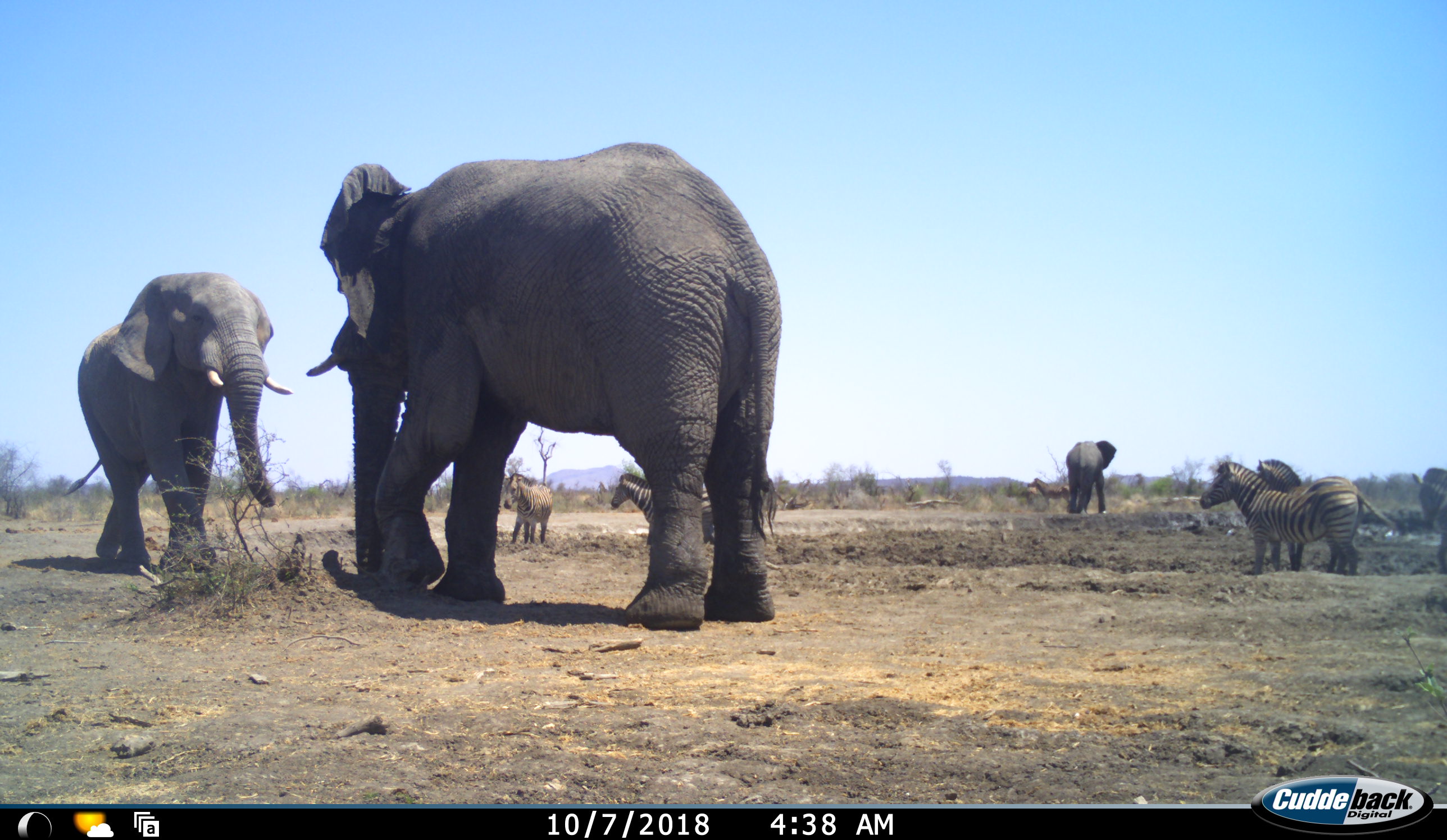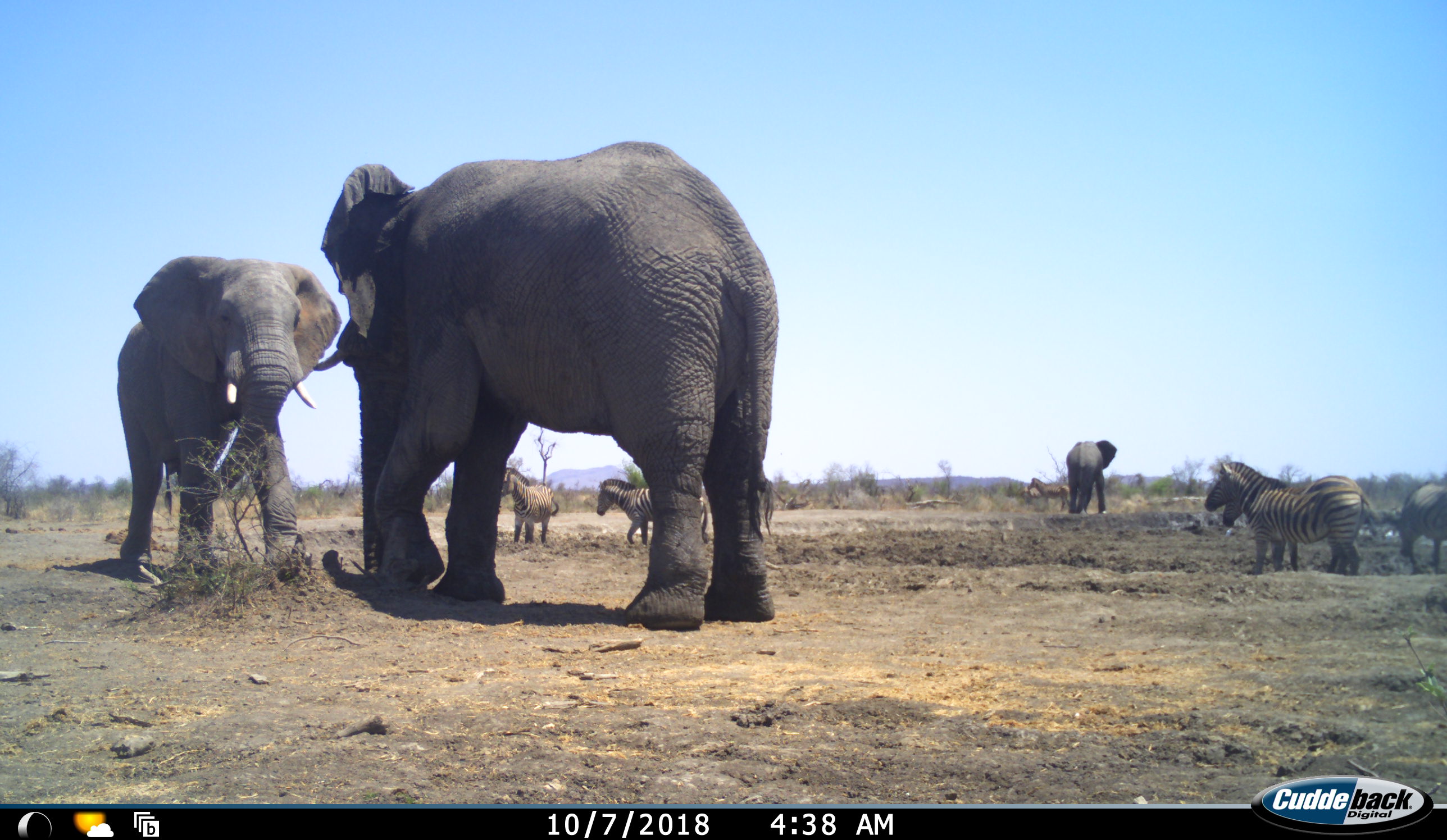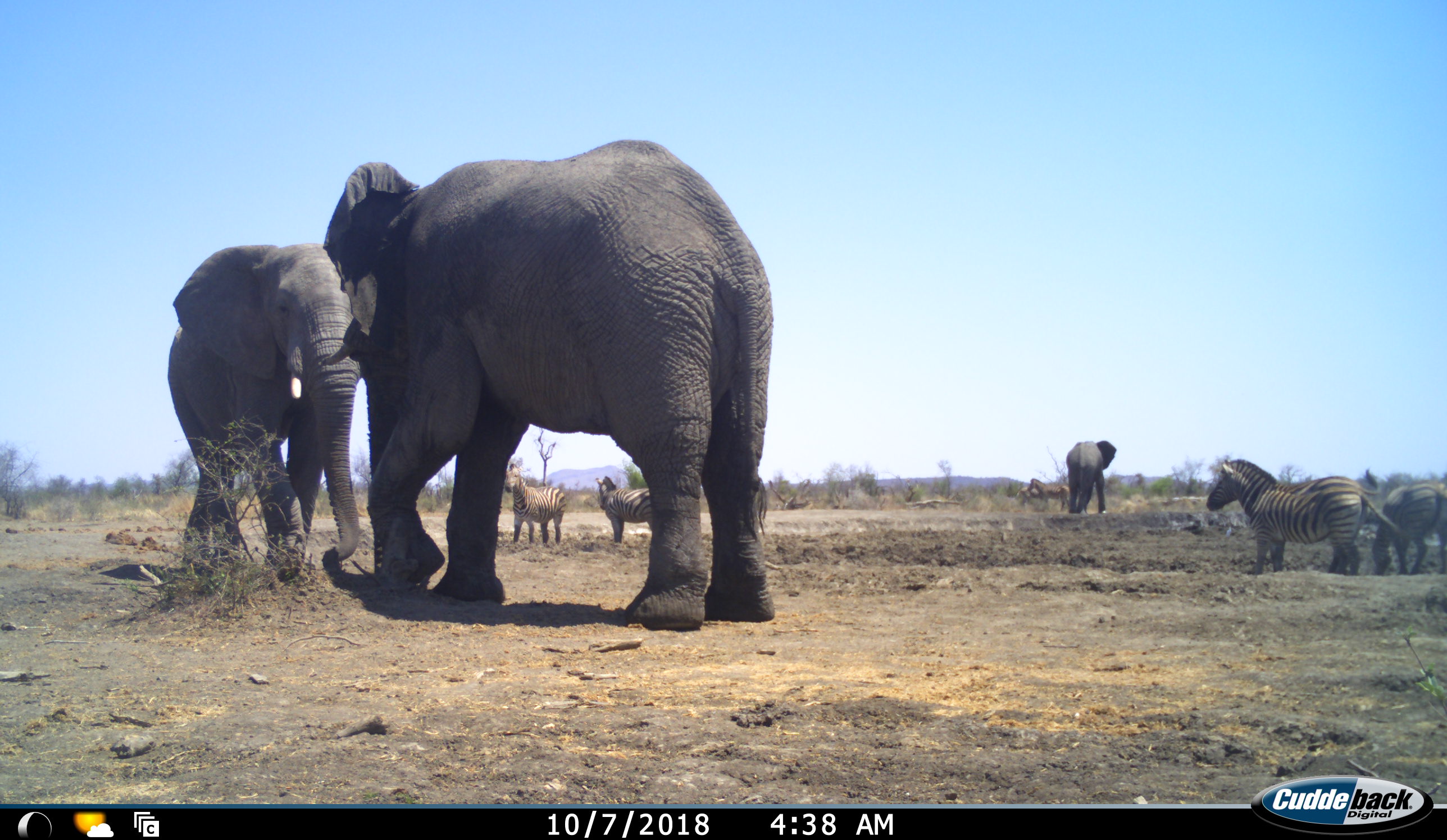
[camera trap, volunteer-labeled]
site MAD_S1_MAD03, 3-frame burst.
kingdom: Animalia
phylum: Chordata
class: Mammalia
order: Proboscidea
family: Elephantidae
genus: Loxodonta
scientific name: Loxodonta africana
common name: african bush elephant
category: elephant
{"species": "elephant (african bush elephant) (Loxodonta africana)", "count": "3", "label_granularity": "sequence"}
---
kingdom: Animalia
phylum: Chordata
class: Mammalia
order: Perissodactyla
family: Equidae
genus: Equus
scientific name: Equus quagga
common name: plains zebra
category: zebraplains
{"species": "zebraplains (plains zebra) (Equus quagga)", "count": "5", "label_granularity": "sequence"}